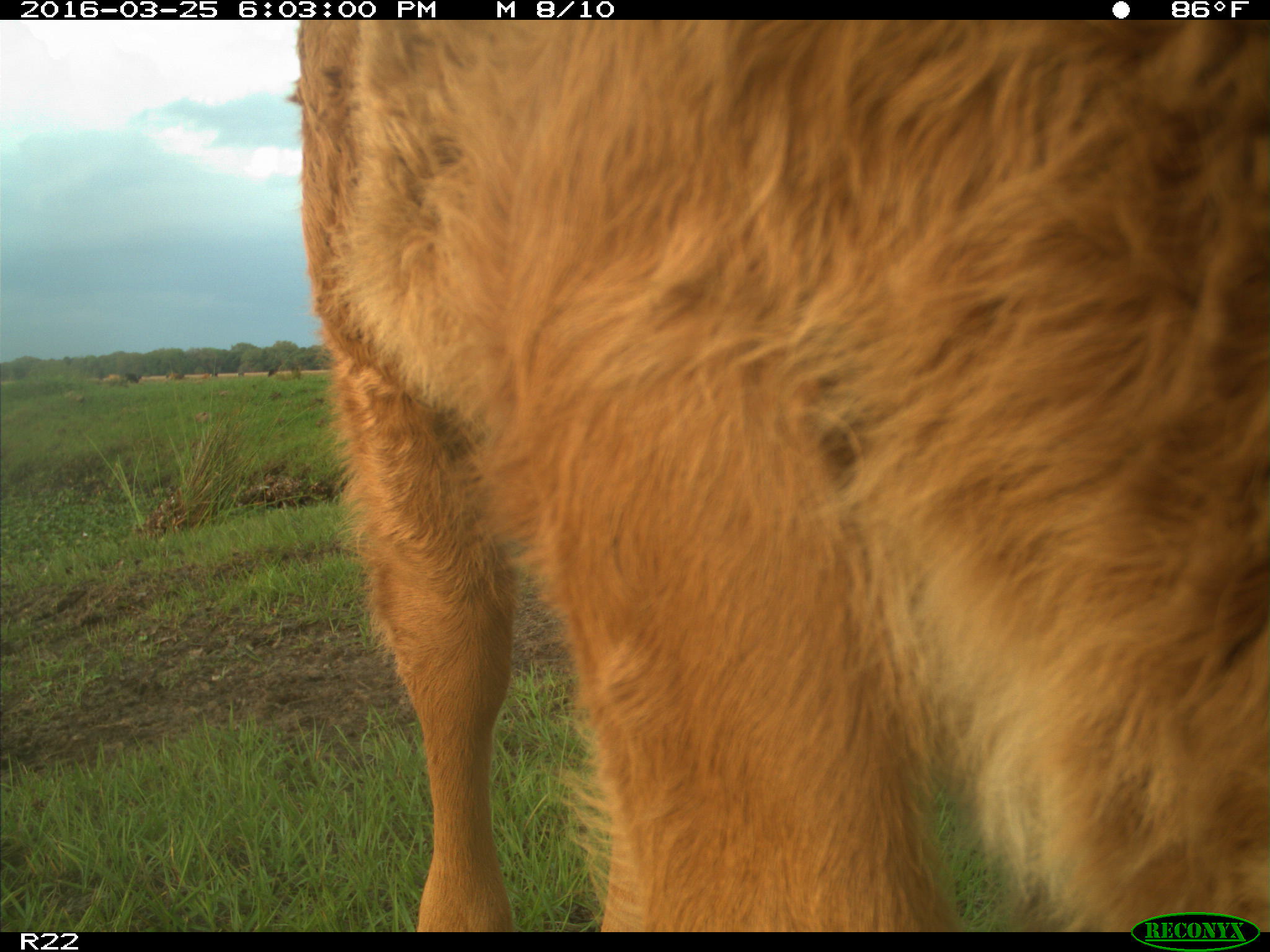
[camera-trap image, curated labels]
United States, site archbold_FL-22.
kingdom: Animalia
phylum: Chordata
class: Mammalia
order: Artiodactyla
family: Bovidae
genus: Bos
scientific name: Bos taurus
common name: domestic cow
Bos taurus (domestic cow).